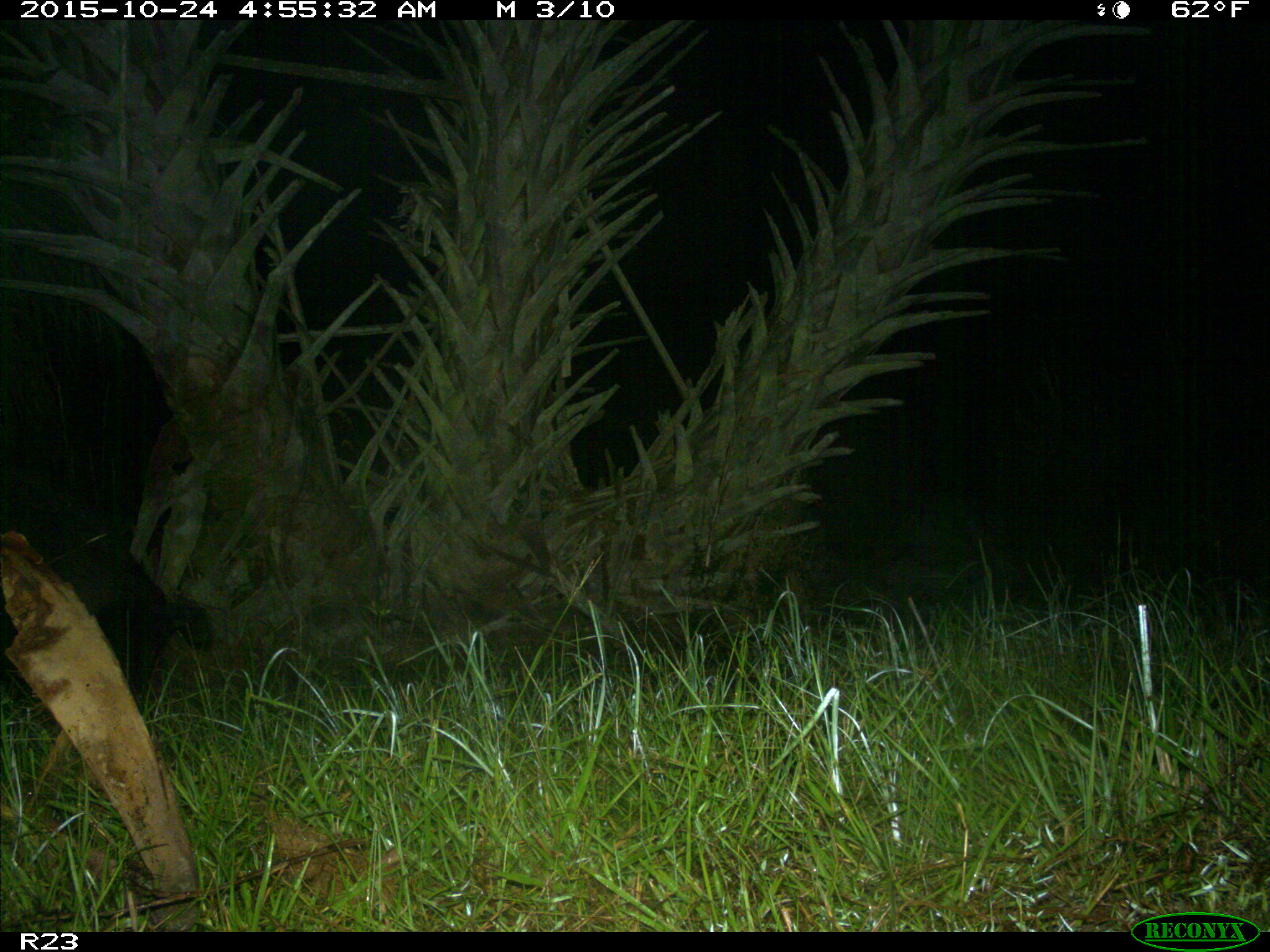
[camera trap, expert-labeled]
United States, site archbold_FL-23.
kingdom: Animalia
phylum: Chordata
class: Mammalia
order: Artiodactyla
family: Suidae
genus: Sus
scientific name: Sus scrofa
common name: wild boar